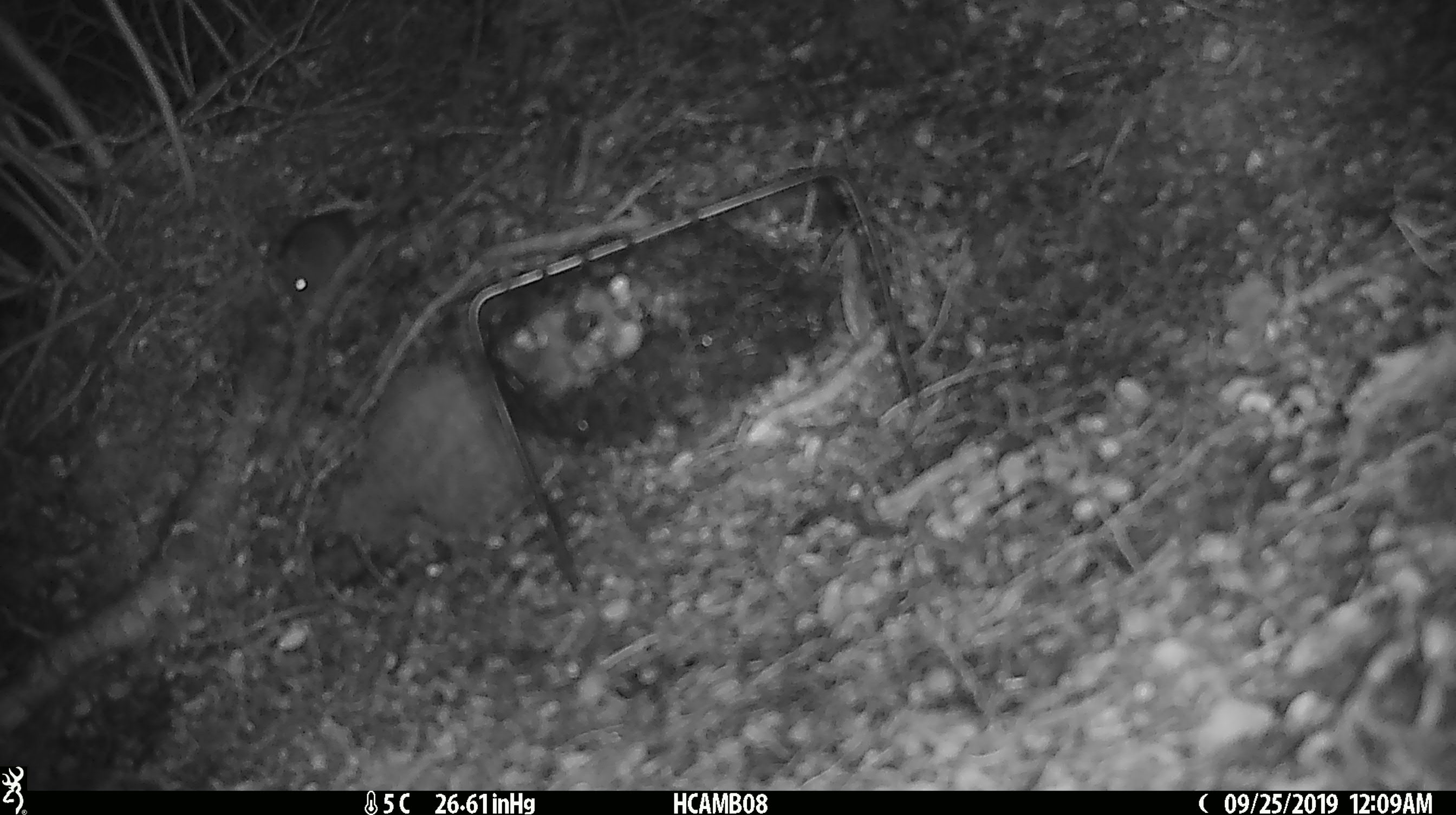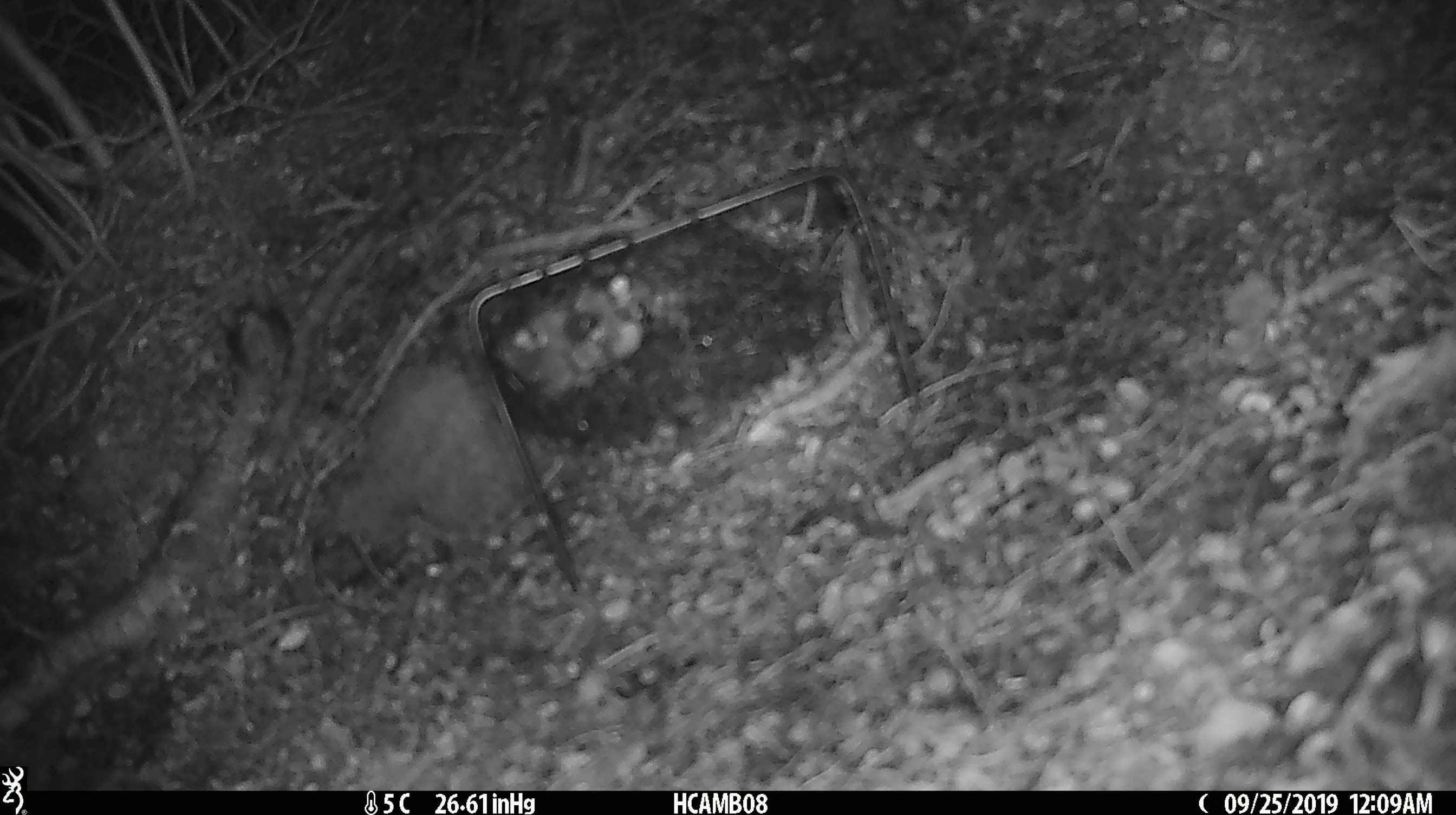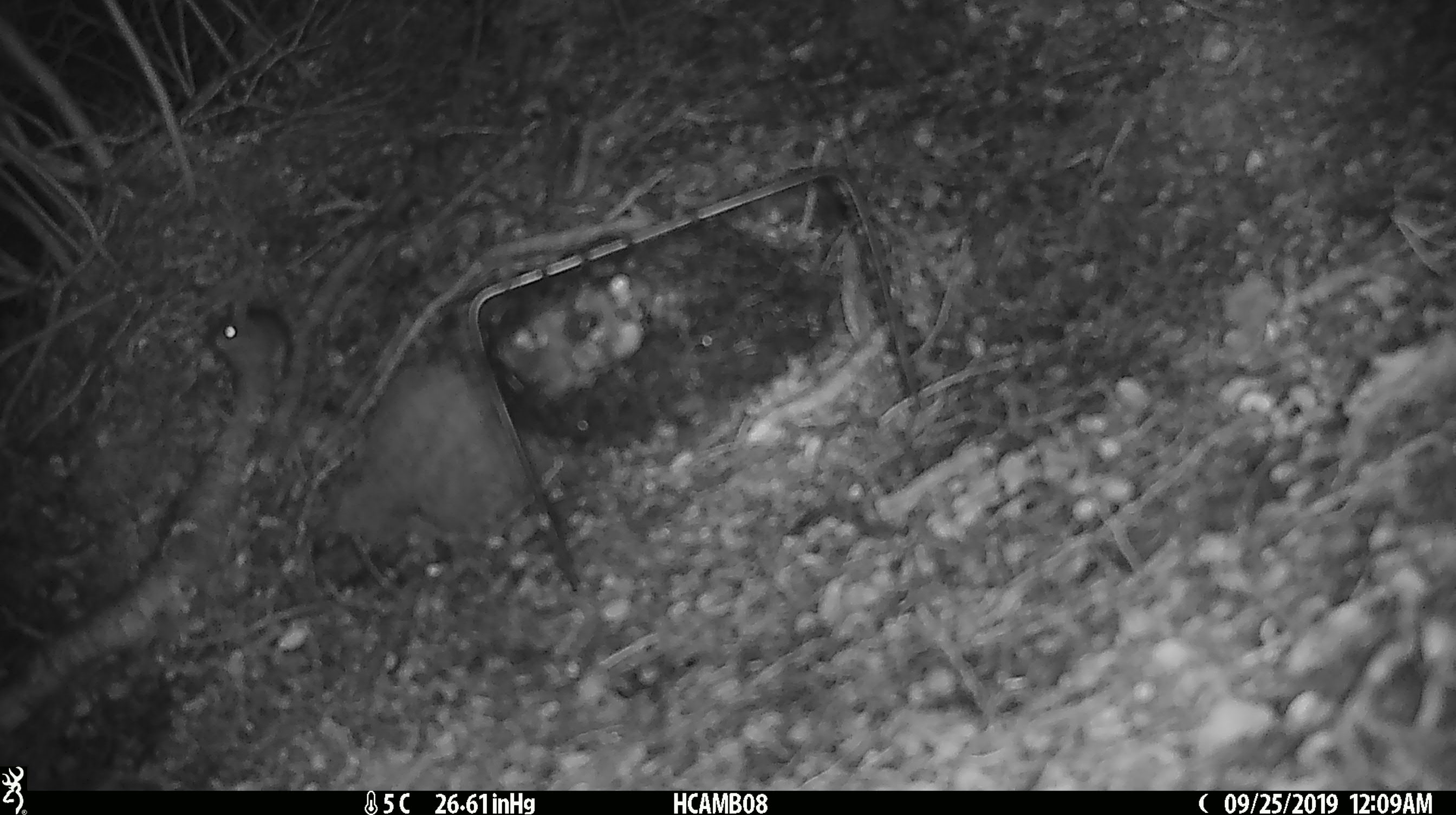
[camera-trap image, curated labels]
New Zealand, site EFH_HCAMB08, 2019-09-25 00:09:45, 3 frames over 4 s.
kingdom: Animalia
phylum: Chordata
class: Mammalia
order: Rodentia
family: Muridae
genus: Mus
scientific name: Mus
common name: mouse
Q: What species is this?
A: Mouse (Mus).